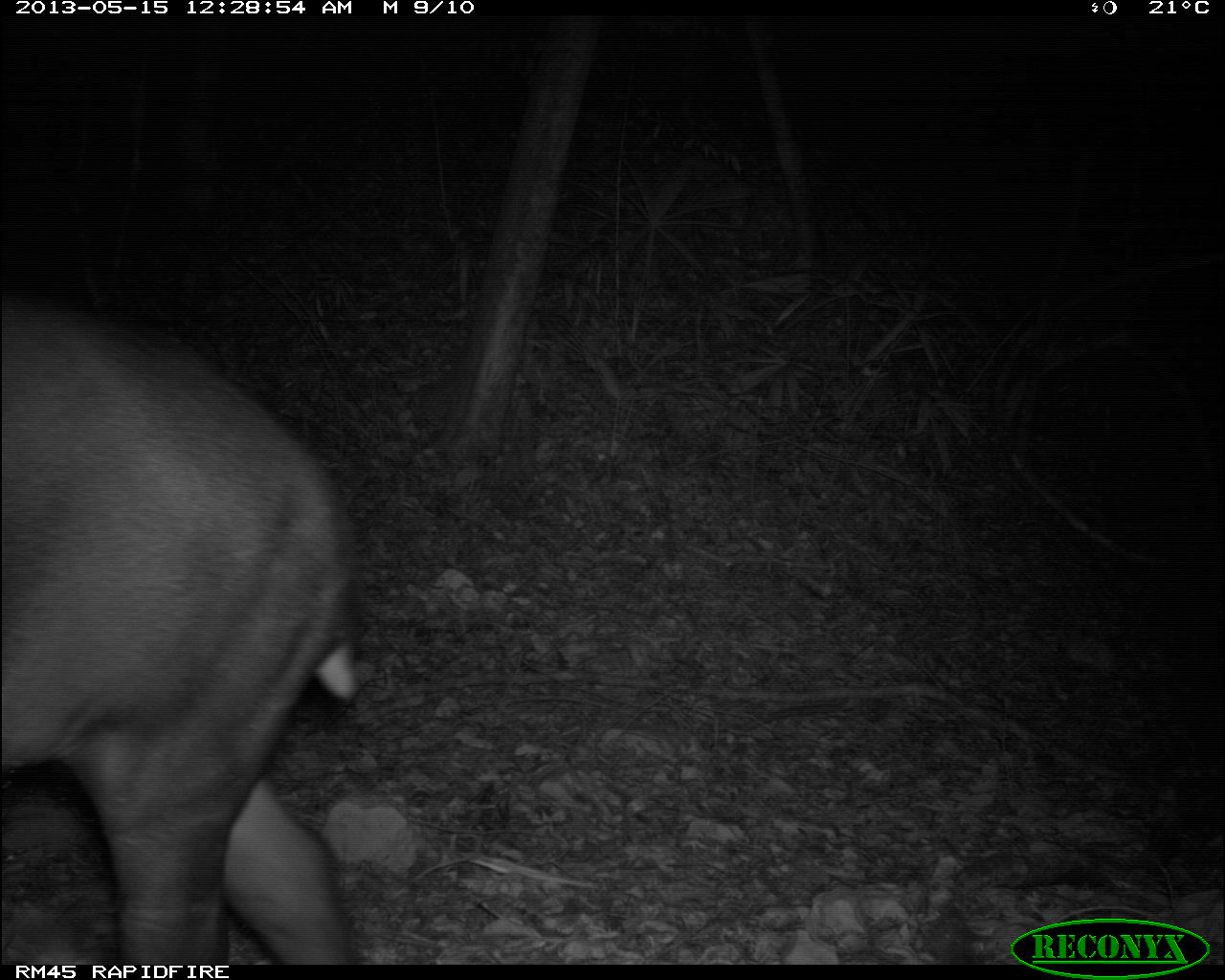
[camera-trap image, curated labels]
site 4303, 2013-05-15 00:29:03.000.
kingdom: Animalia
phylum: Chordata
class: Mammalia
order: Perissodactyla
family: Tapiridae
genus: Tapirus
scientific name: Tapirus bairdii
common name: baird's tapir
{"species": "Tapirus bairdii (baird's tapir)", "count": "1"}